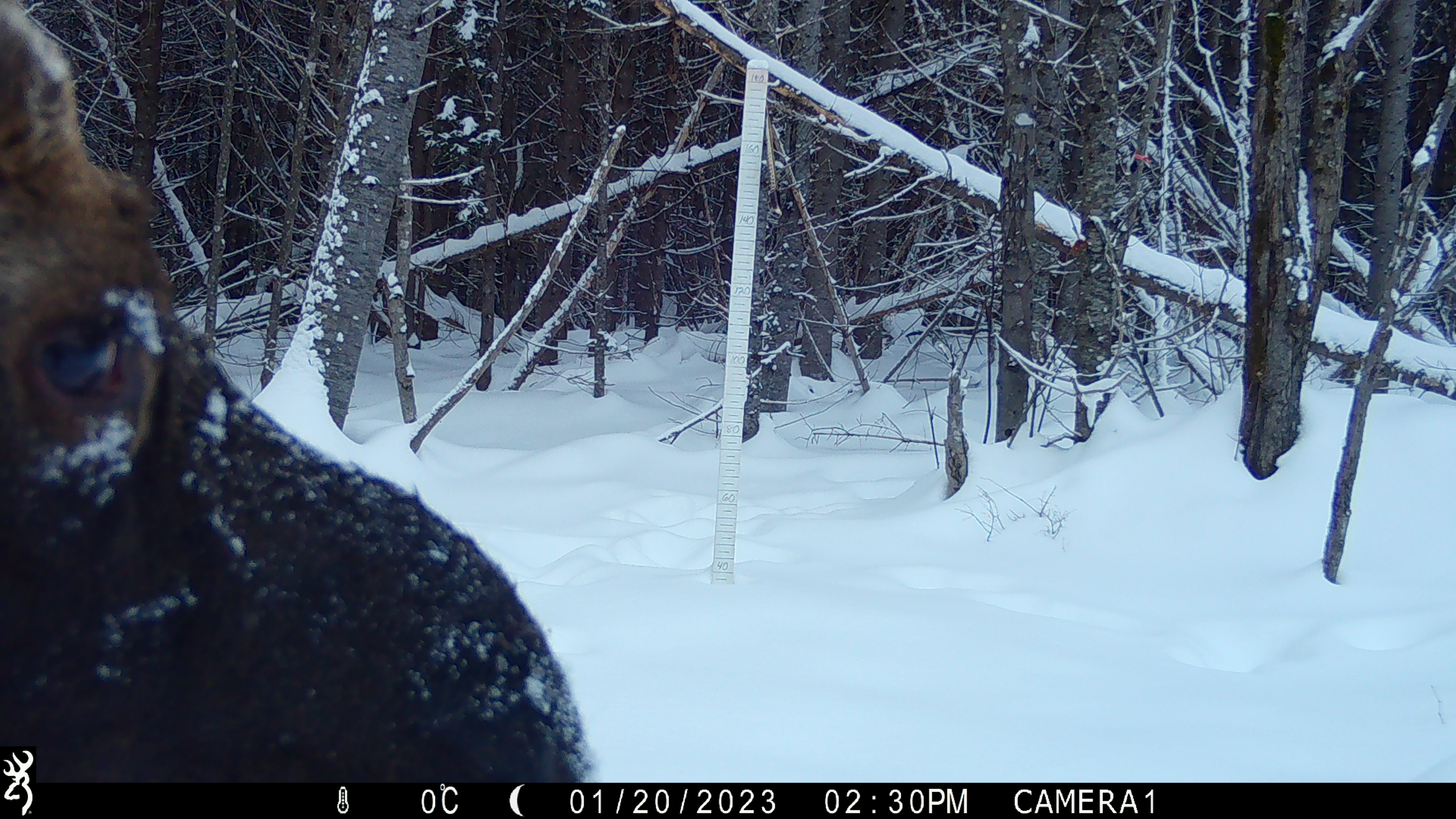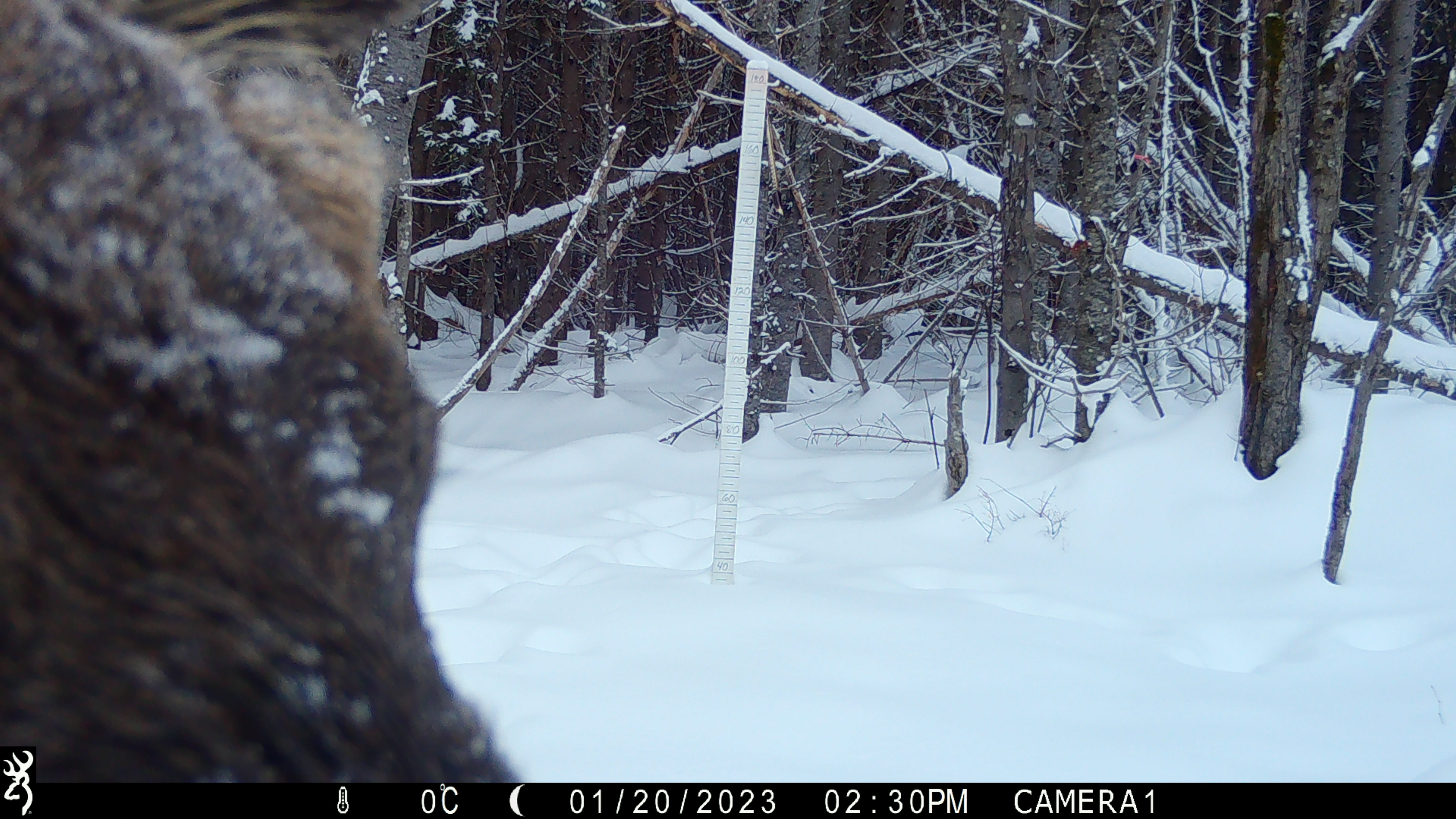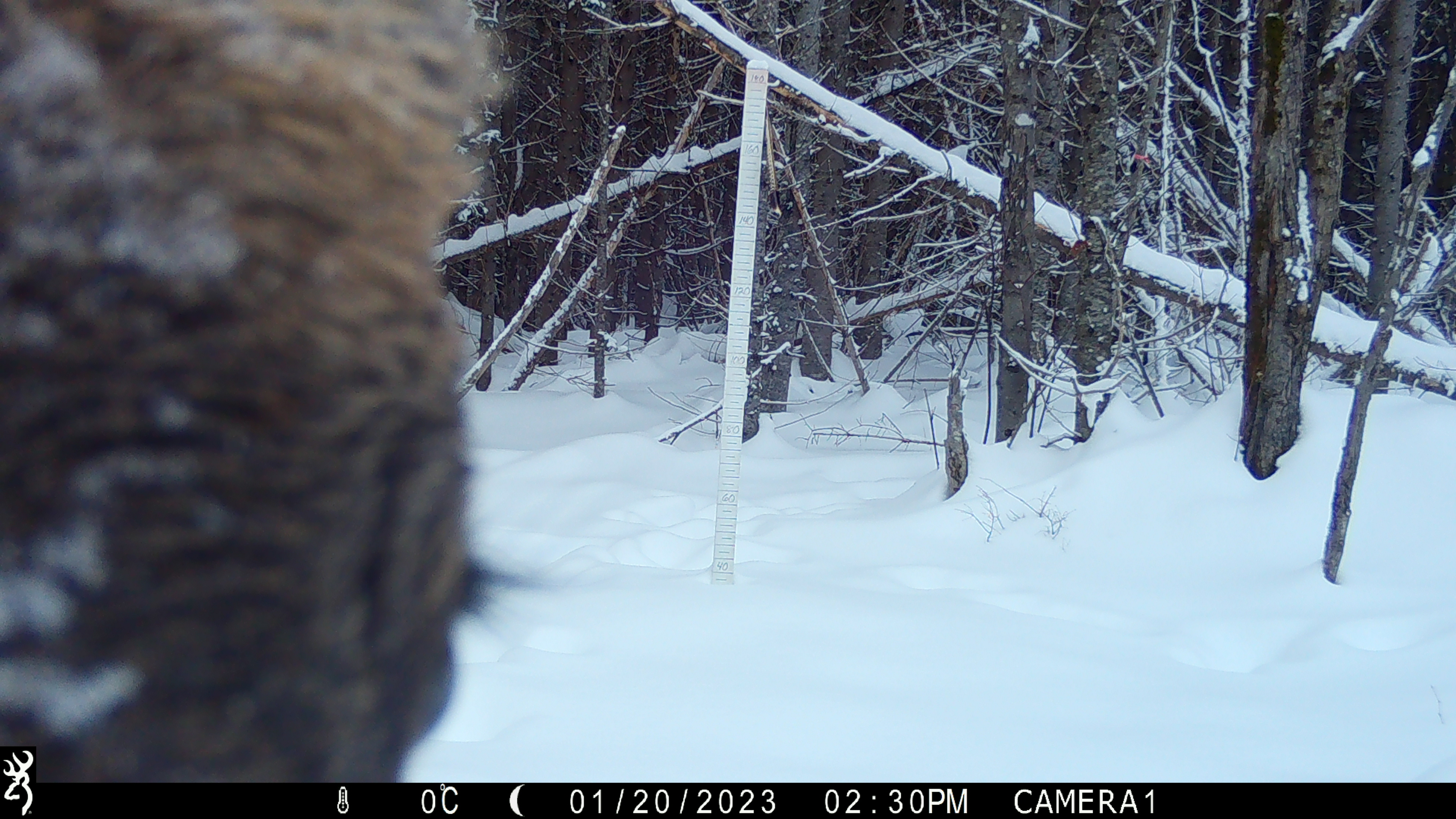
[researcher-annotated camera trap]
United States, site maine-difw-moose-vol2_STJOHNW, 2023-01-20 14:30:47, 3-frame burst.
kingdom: Animalia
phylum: Chordata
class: Mammalia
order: Artiodactyla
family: Cervidae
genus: Alces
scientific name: Alces alces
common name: moose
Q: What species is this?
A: Moose (Alces alces).